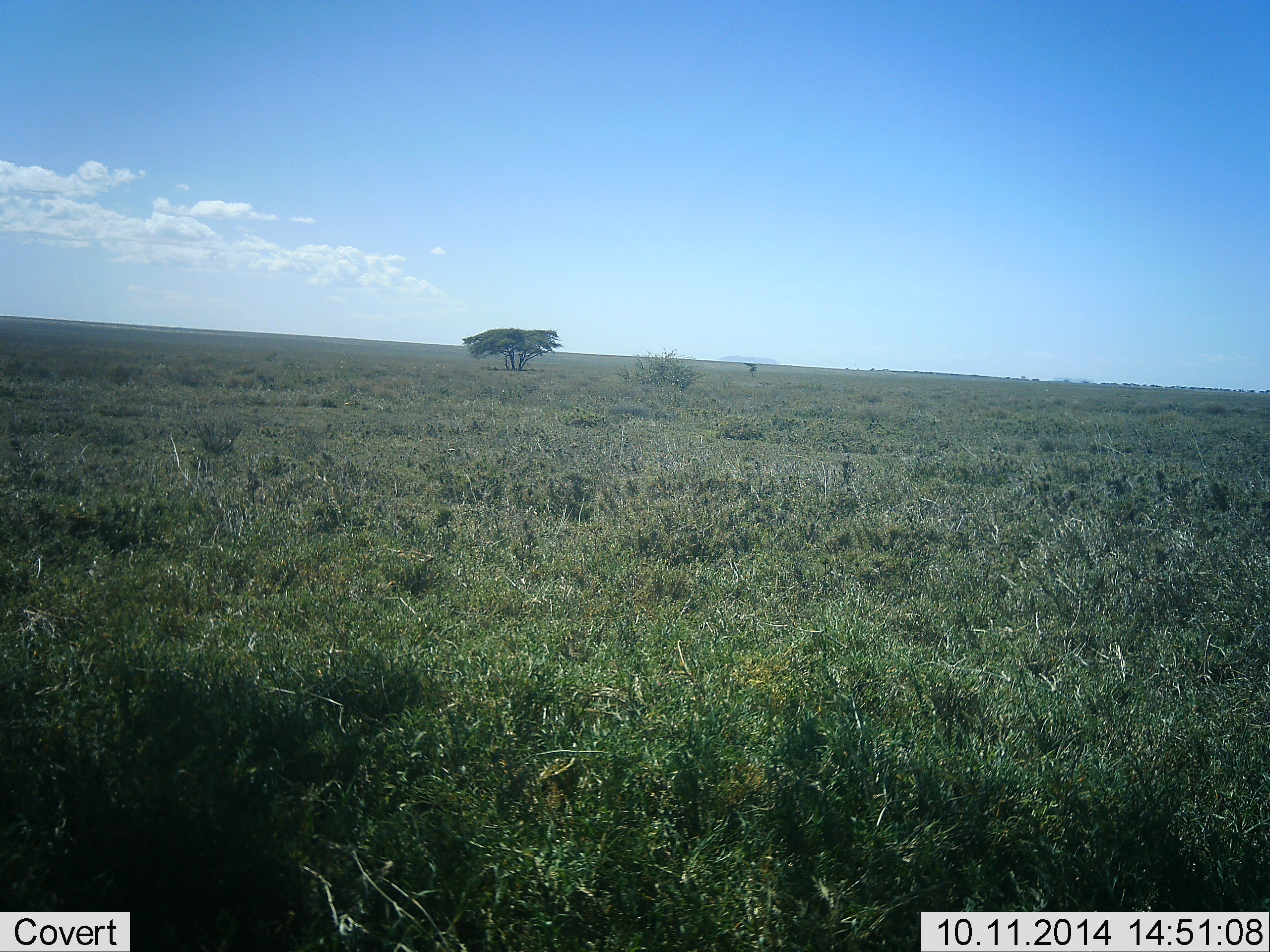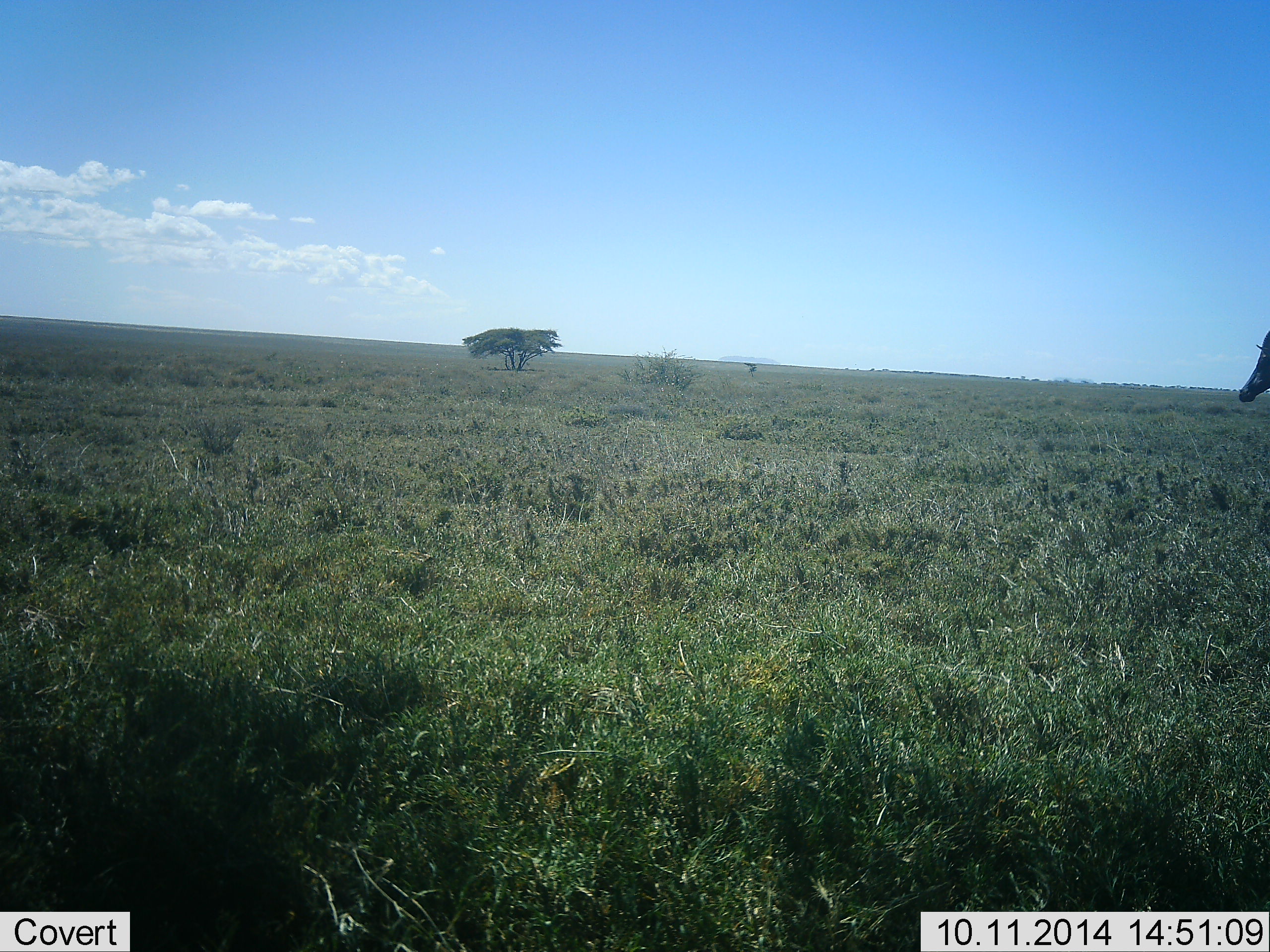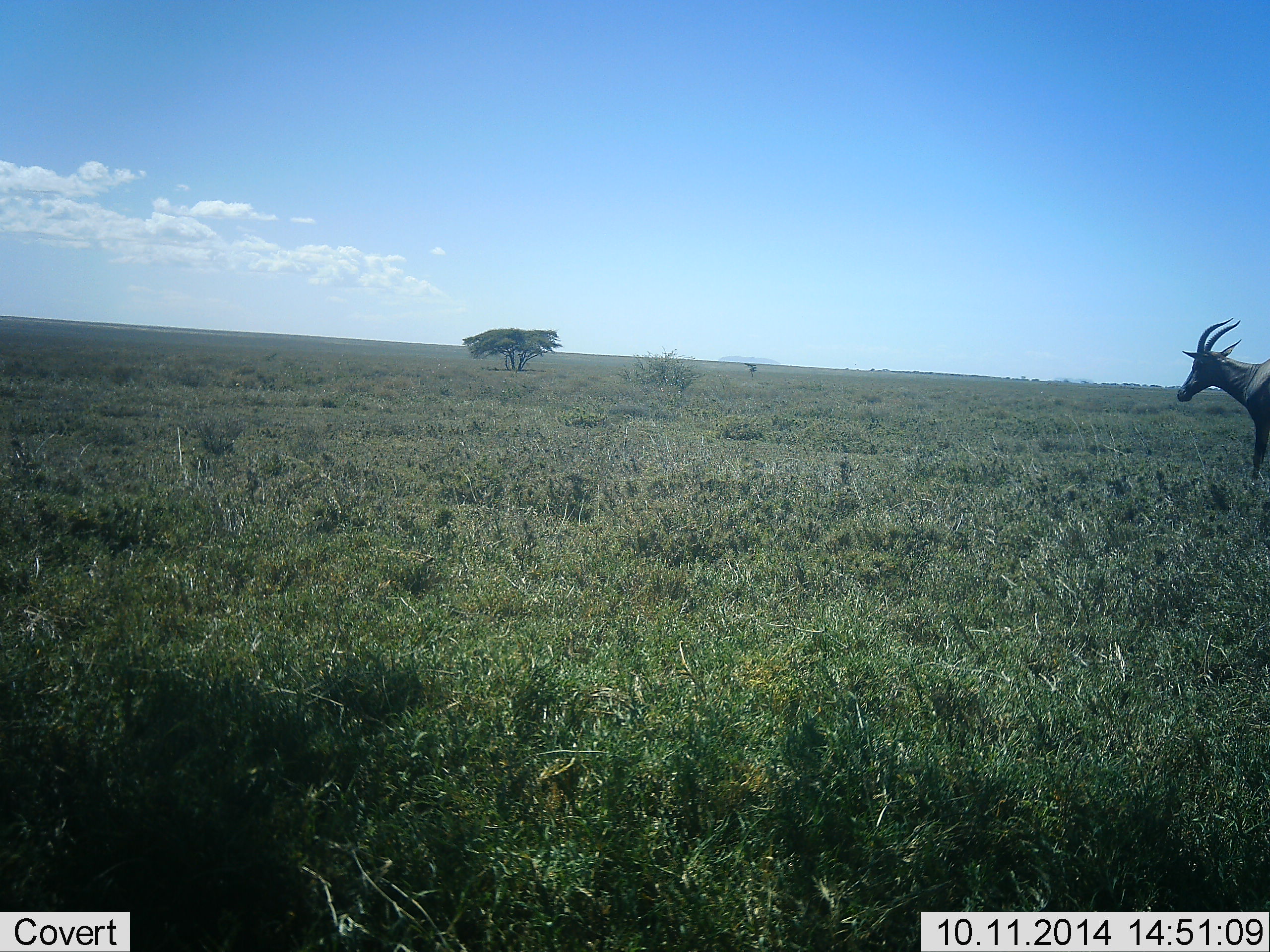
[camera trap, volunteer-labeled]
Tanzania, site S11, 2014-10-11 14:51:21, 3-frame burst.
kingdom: Animalia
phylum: Chordata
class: Mammalia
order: Artiodactyla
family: Bovidae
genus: Damaliscus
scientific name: Damaliscus lunatus jimela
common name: topi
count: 1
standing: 0%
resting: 0%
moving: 100%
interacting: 0%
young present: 0%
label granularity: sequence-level